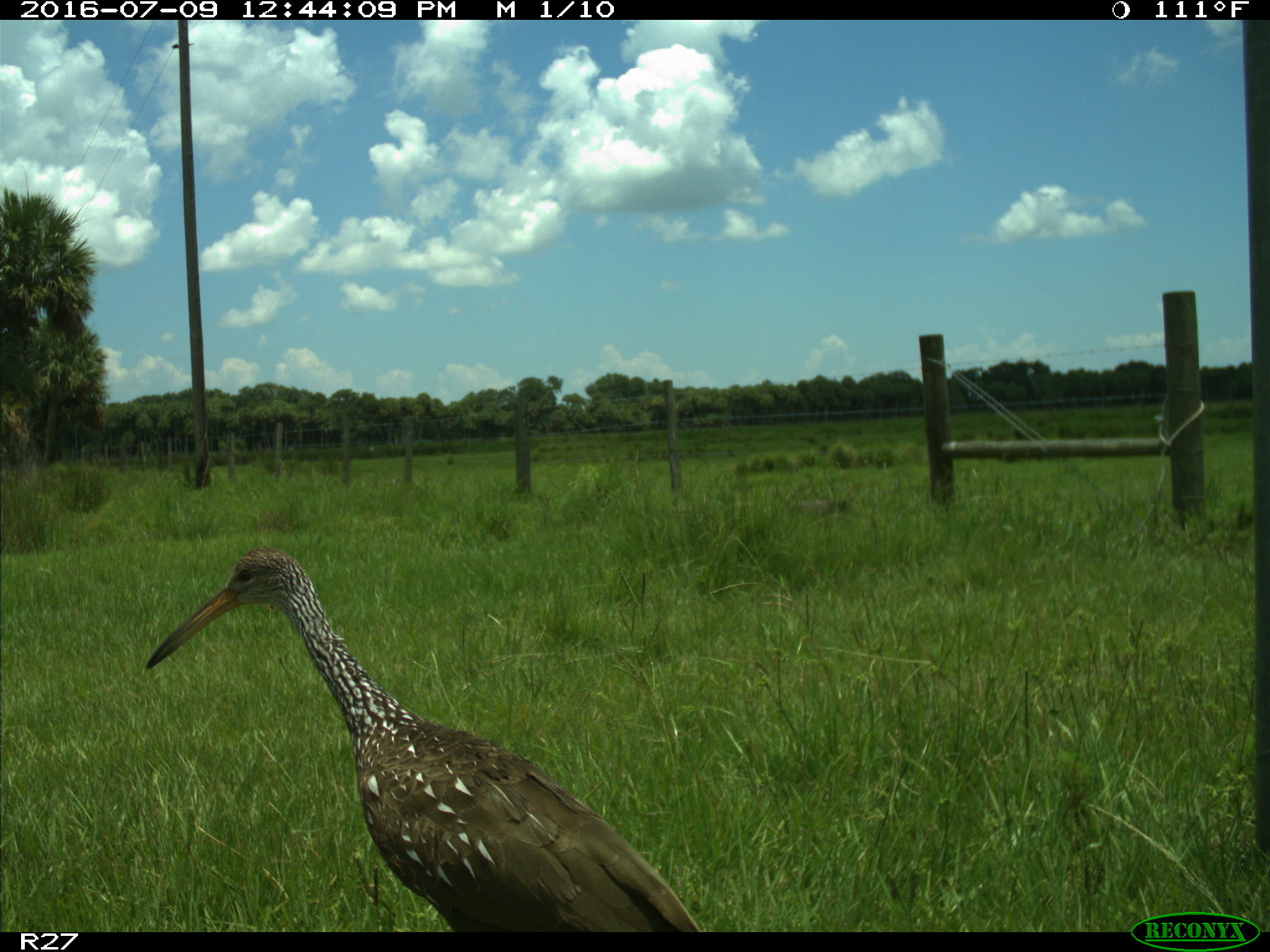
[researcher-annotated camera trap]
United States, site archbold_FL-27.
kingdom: Animalia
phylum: Chordata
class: Aves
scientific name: Aves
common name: birds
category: unidentified bird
Unidentified bird (birds) (Aves).